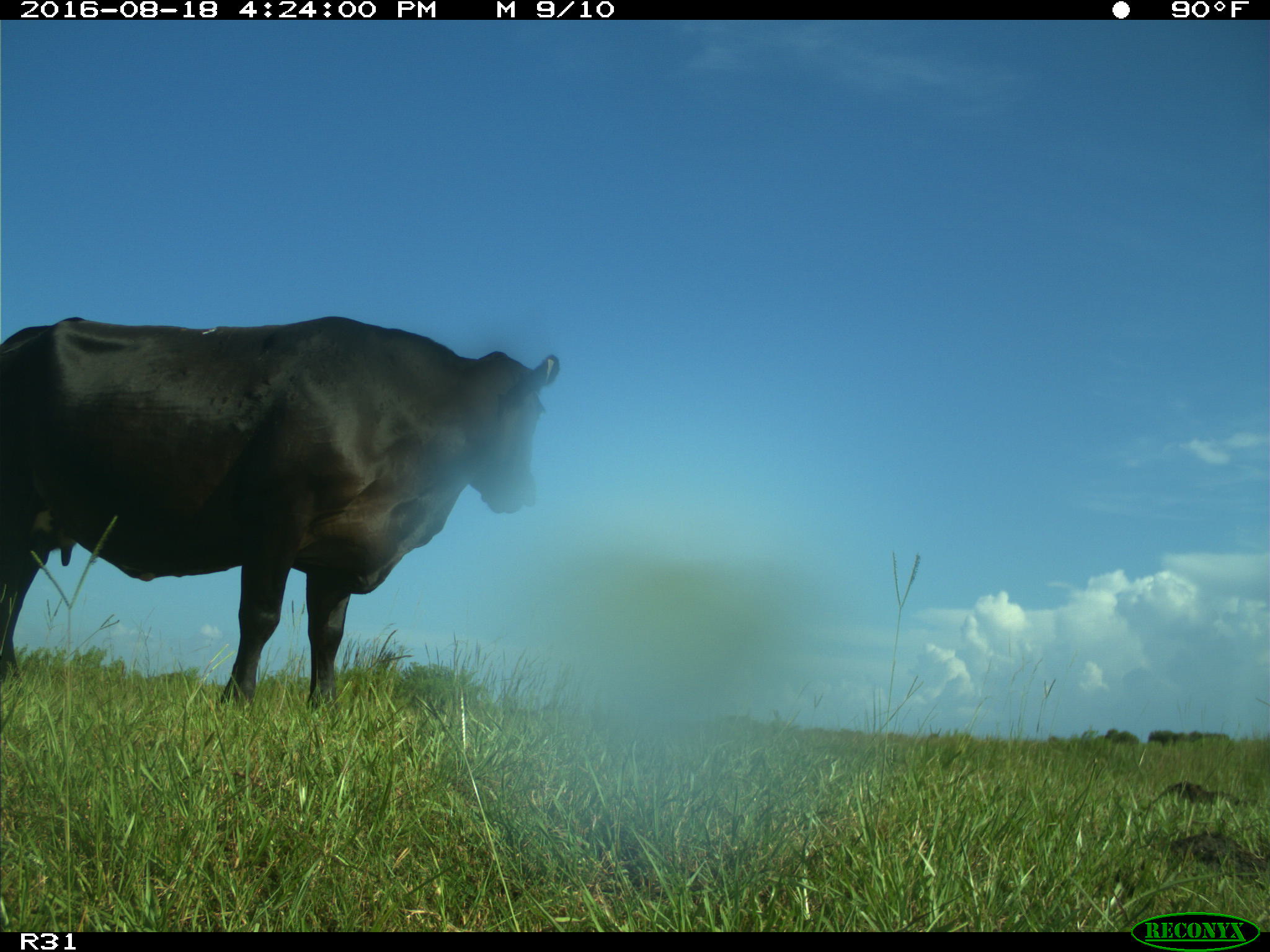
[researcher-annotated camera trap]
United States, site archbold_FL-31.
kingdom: Animalia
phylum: Chordata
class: Mammalia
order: Artiodactyla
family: Bovidae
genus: Bos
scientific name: Bos taurus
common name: domestic cow